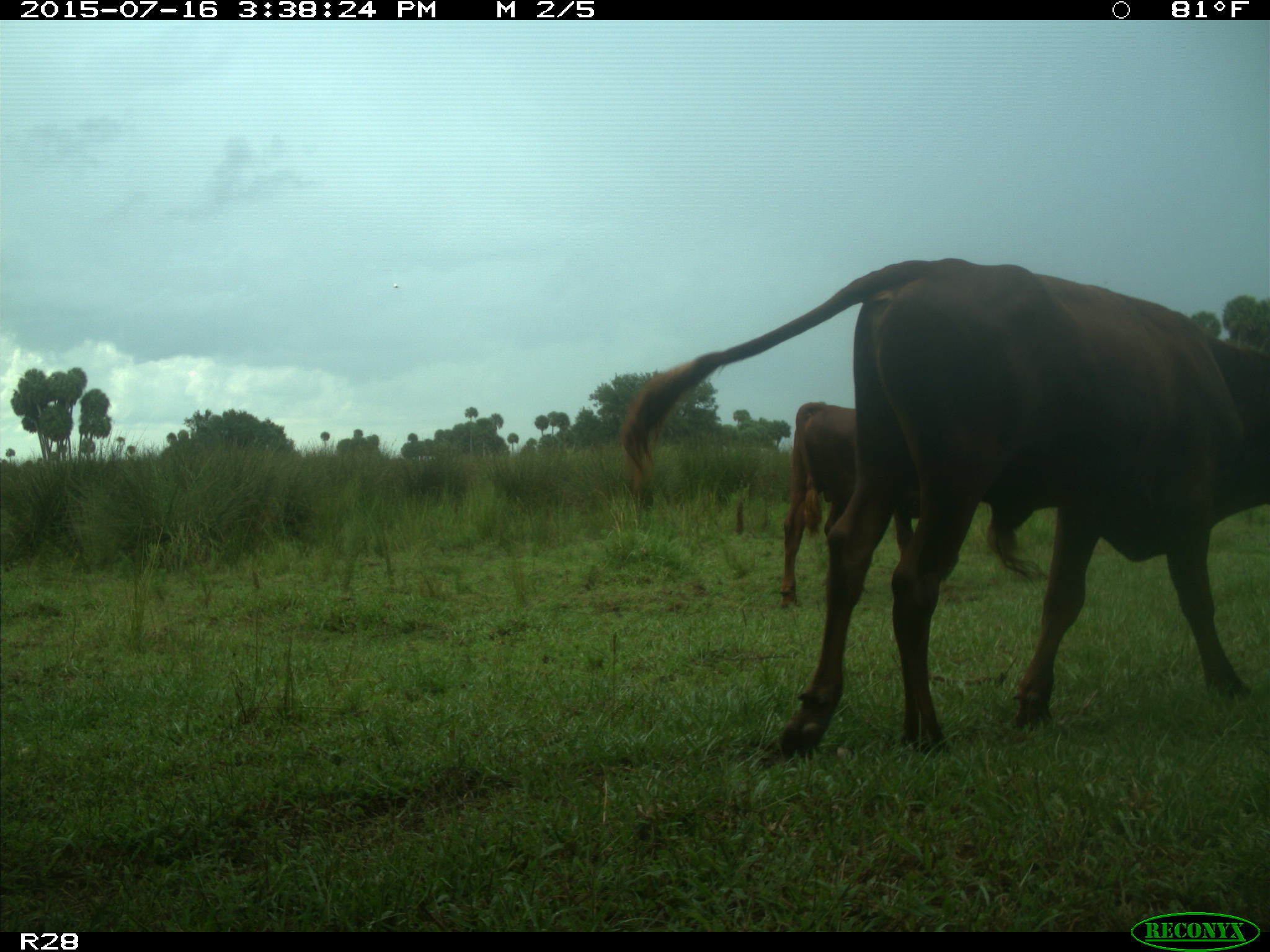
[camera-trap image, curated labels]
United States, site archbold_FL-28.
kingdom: Animalia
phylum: Chordata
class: Mammalia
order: Artiodactyla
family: Bovidae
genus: Bos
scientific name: Bos taurus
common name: domestic cow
Bos taurus (domestic cow).